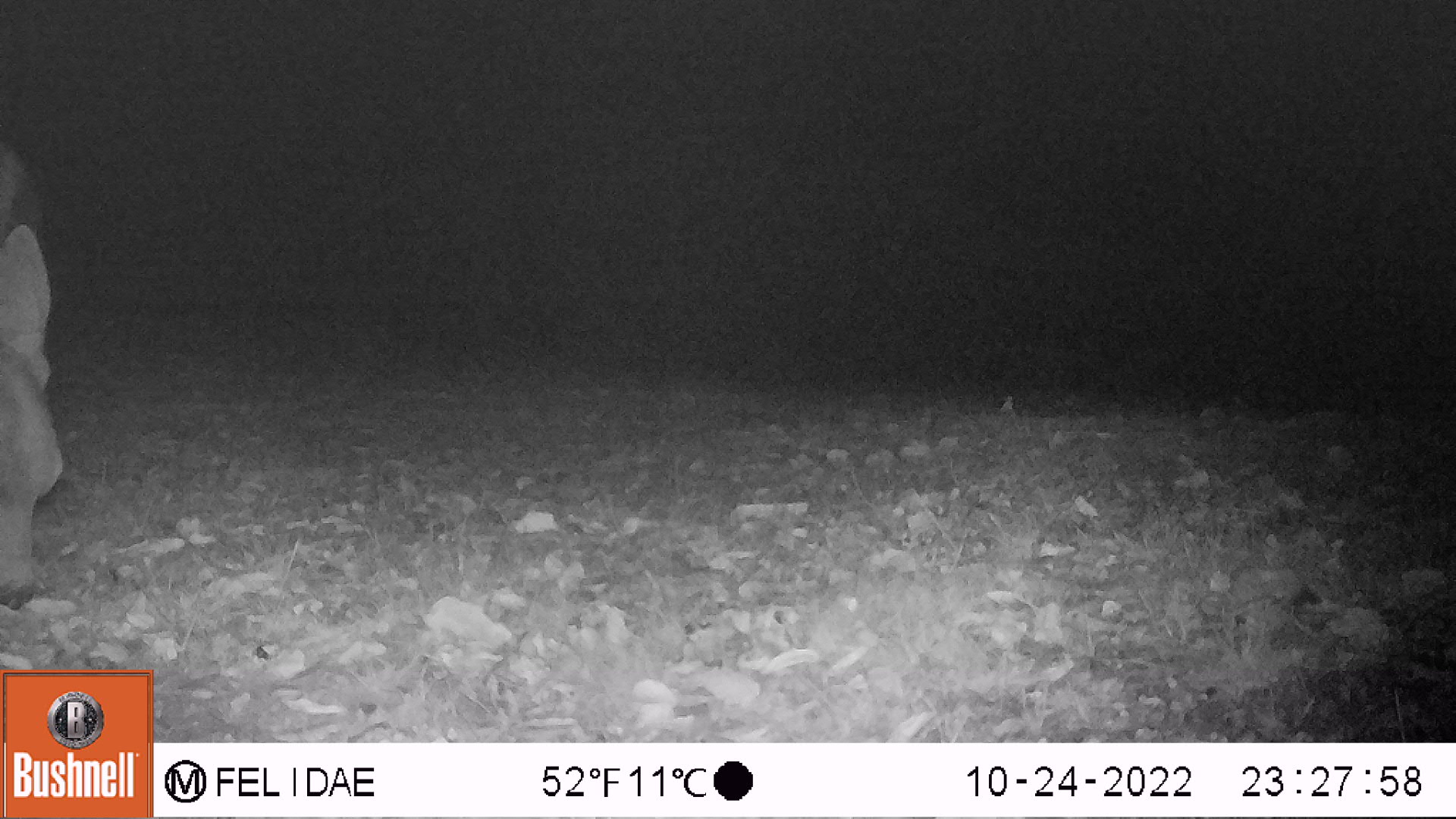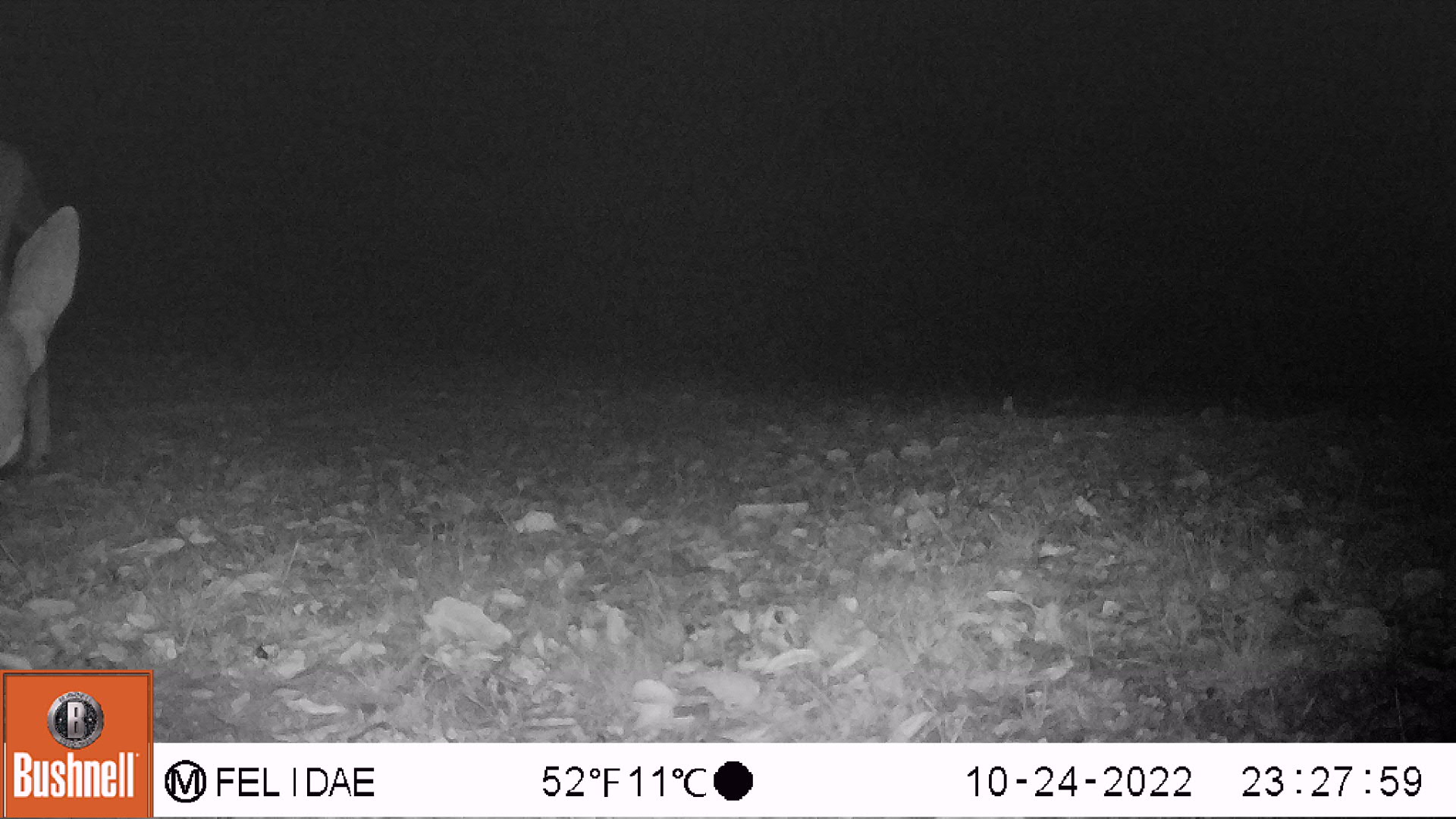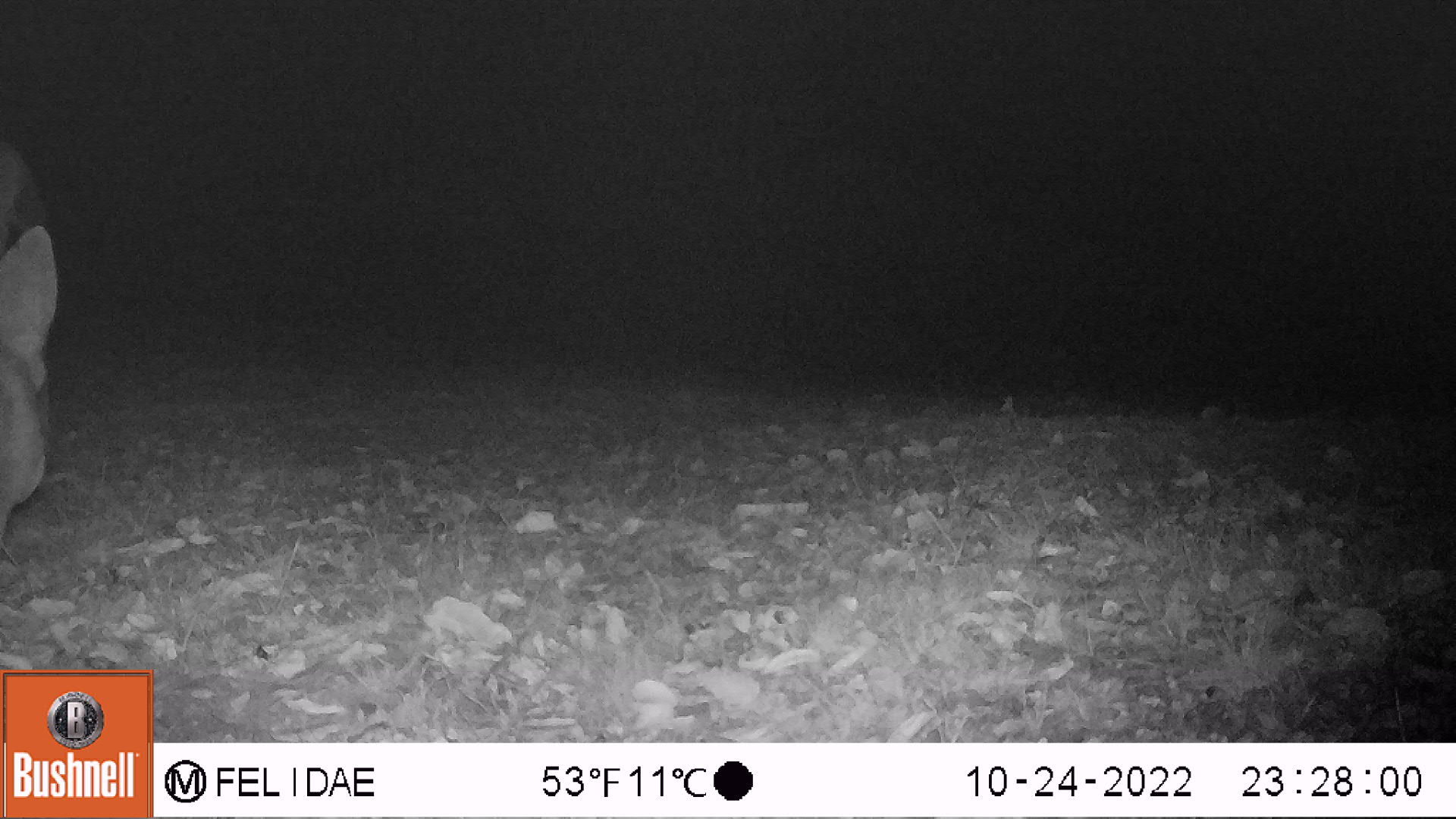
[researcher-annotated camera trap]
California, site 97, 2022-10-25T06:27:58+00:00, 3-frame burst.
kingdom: Animalia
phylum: Chordata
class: Mammalia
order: Artiodactyla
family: Cervidae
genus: Odocoileus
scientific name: Odocoileus hemionus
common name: mule deer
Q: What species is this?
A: Mule deer (Odocoileus hemionus).